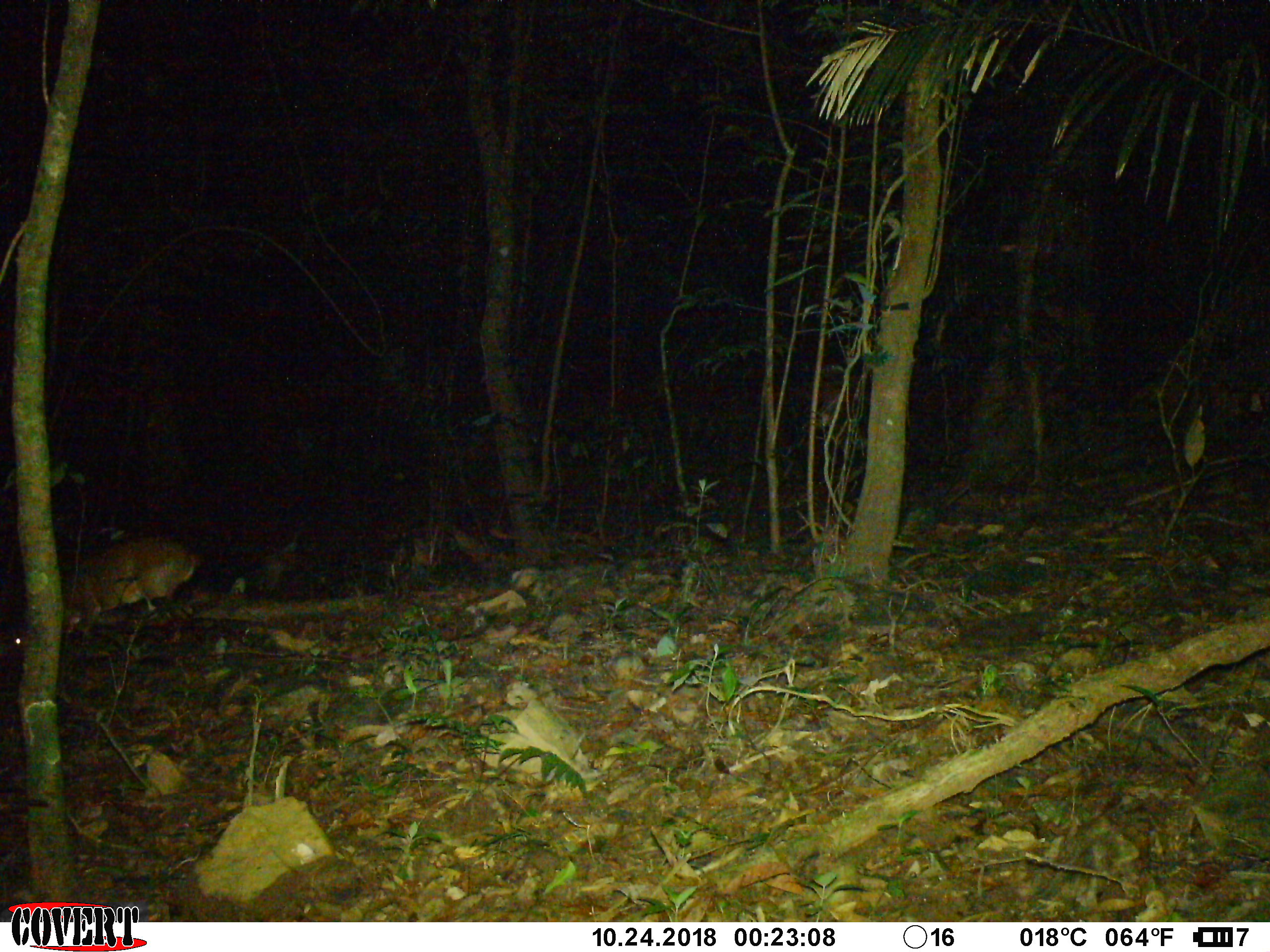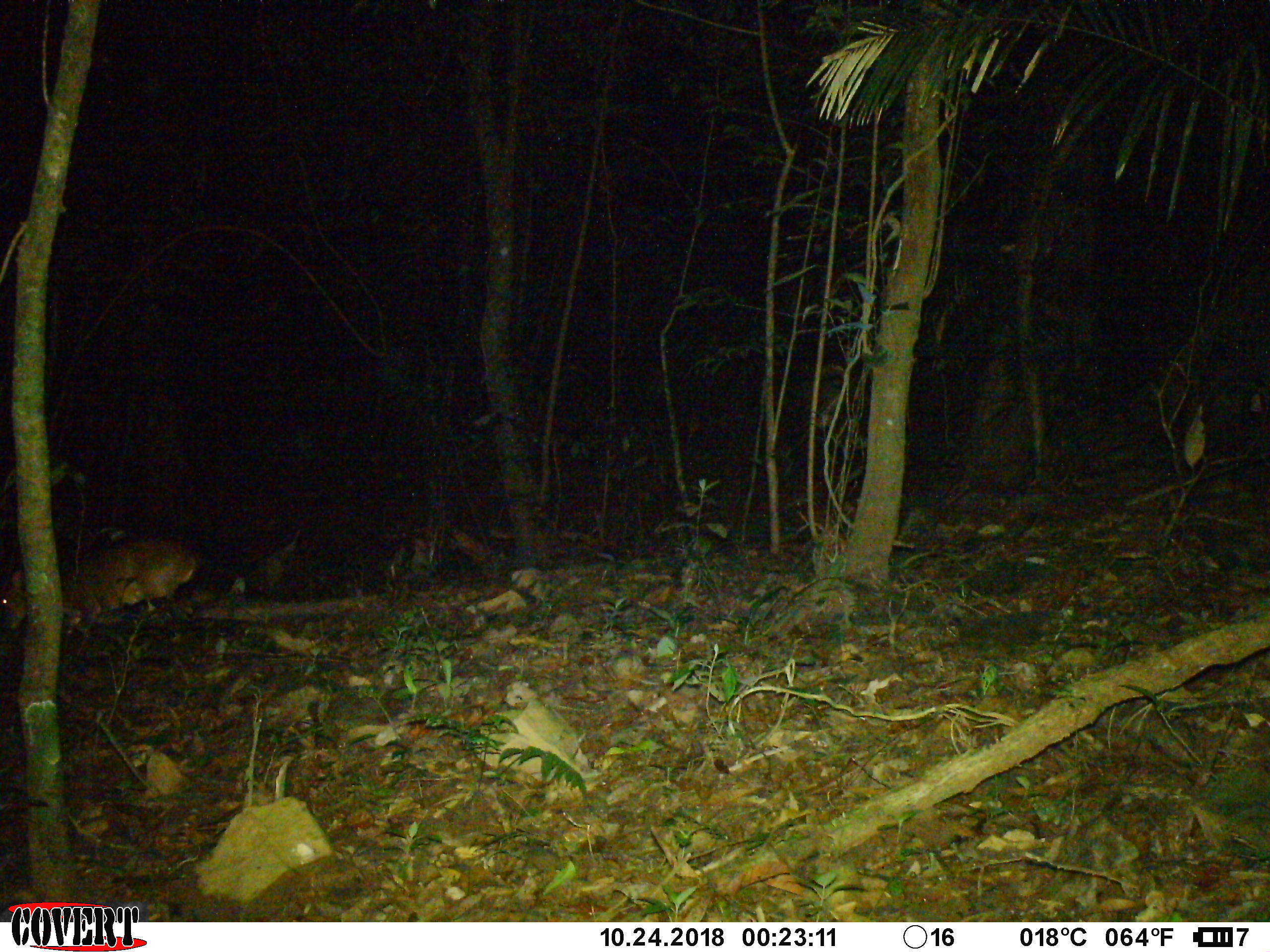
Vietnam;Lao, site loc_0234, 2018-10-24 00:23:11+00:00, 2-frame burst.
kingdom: Animalia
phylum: Chordata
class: Mammalia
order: Artiodactyla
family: Cervidae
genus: Muntiacus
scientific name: Muntiacus vuquangensis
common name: large-antlered muntjac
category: large antlered muntjac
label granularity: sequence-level